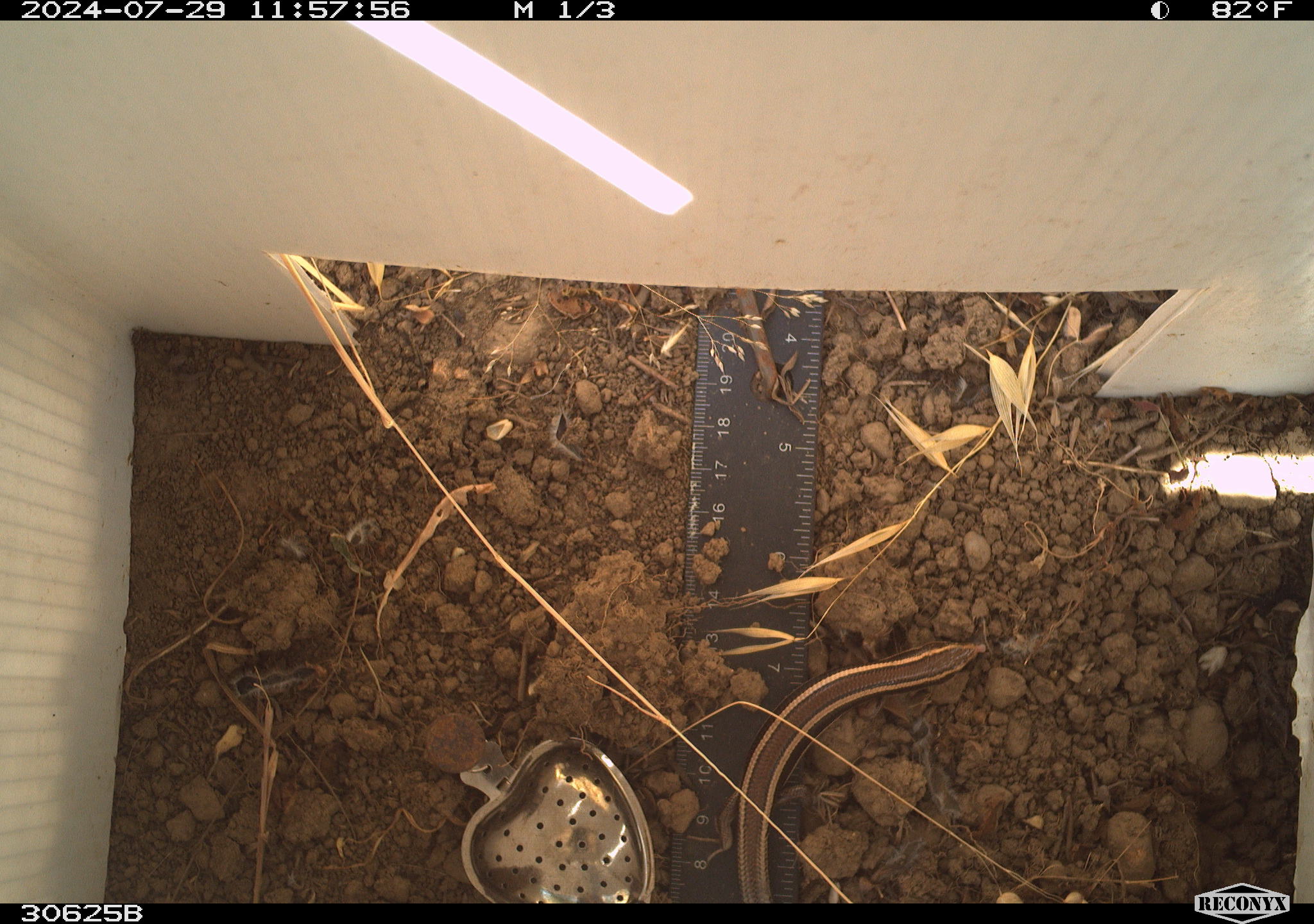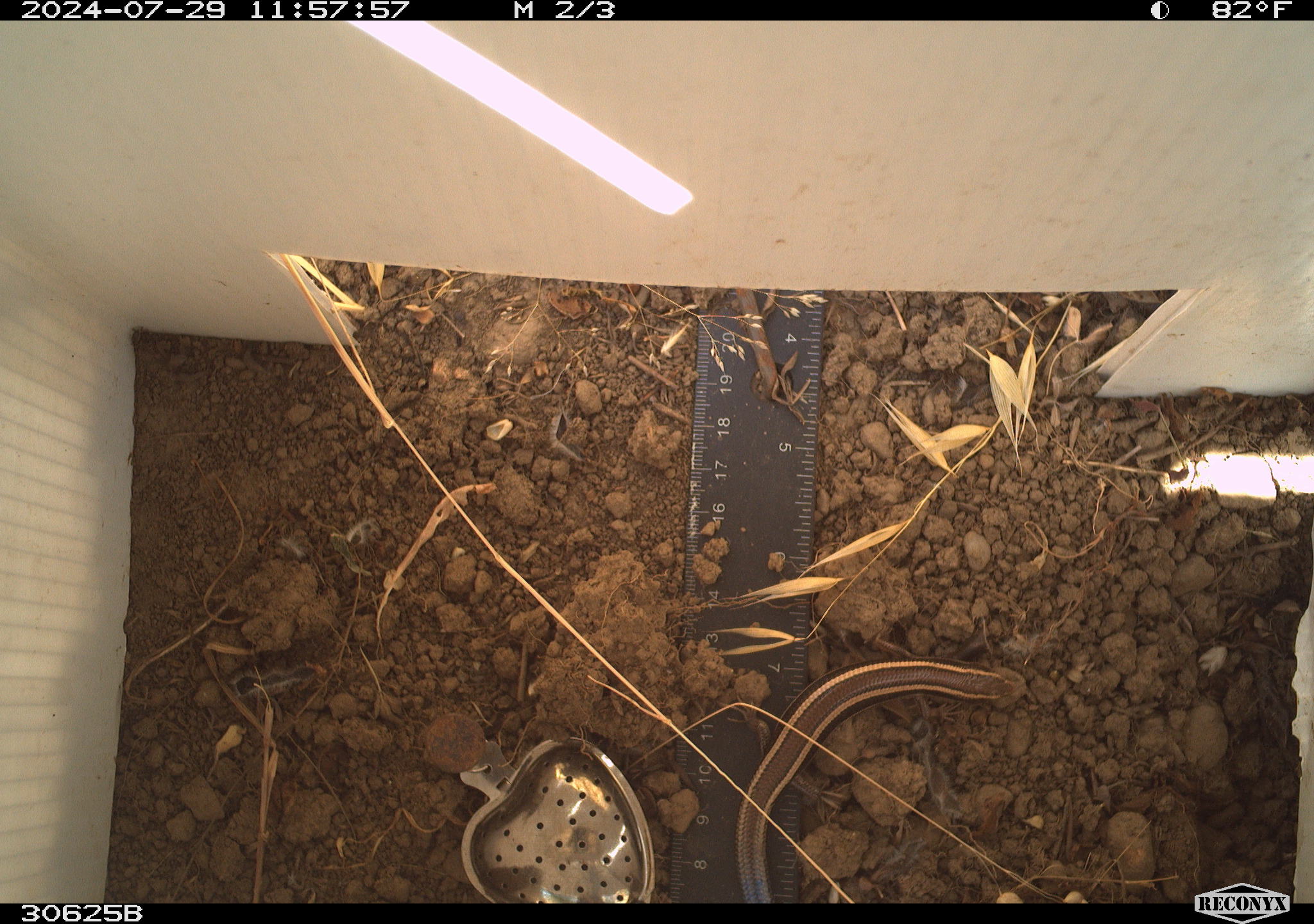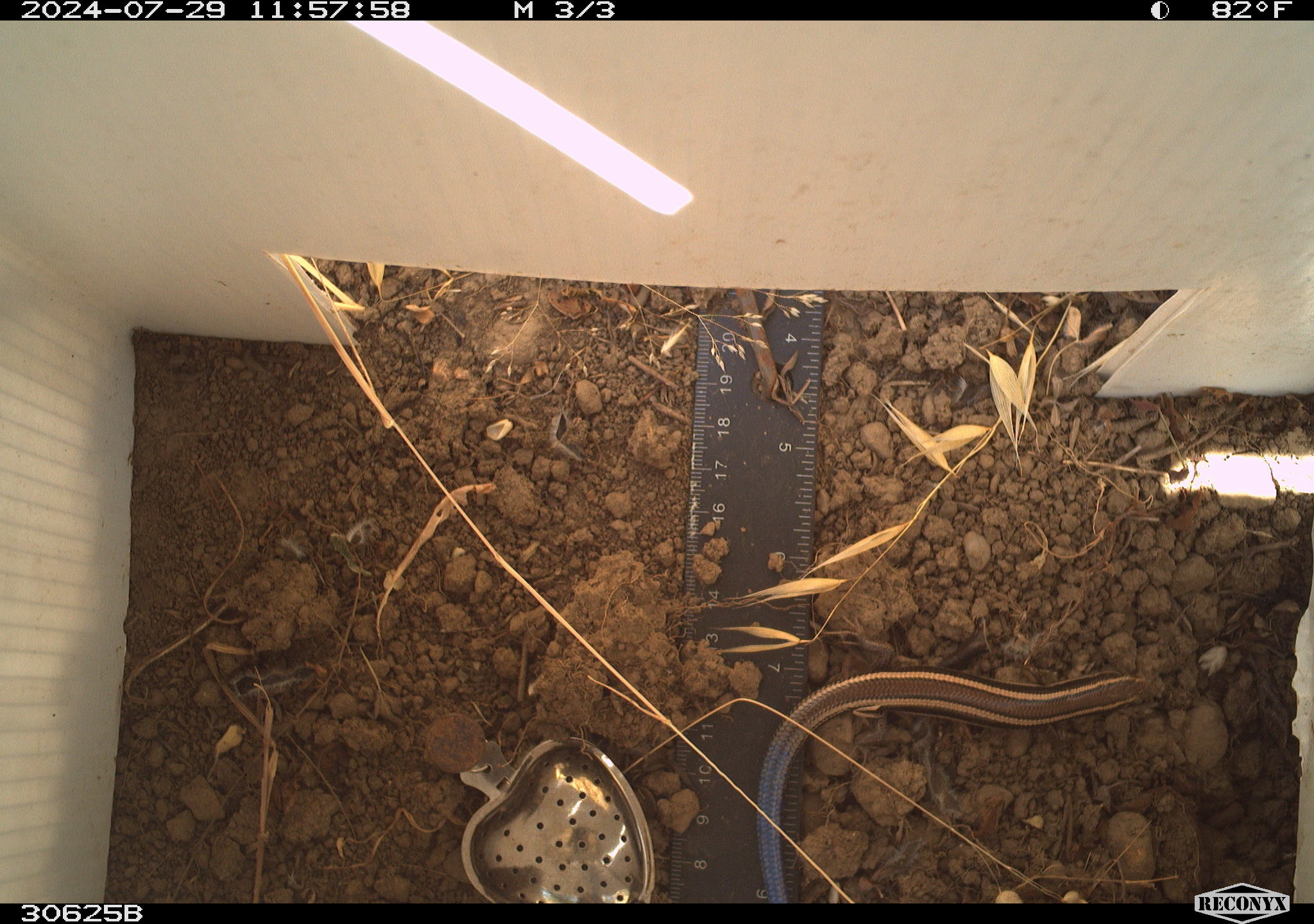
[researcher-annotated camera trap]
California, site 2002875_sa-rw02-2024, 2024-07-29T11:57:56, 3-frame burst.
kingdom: Animalia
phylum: Chordata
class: Reptilia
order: Squamata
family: Scincidae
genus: Plestiodon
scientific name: Plestiodon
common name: blue-tailed skinks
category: plestiodon species